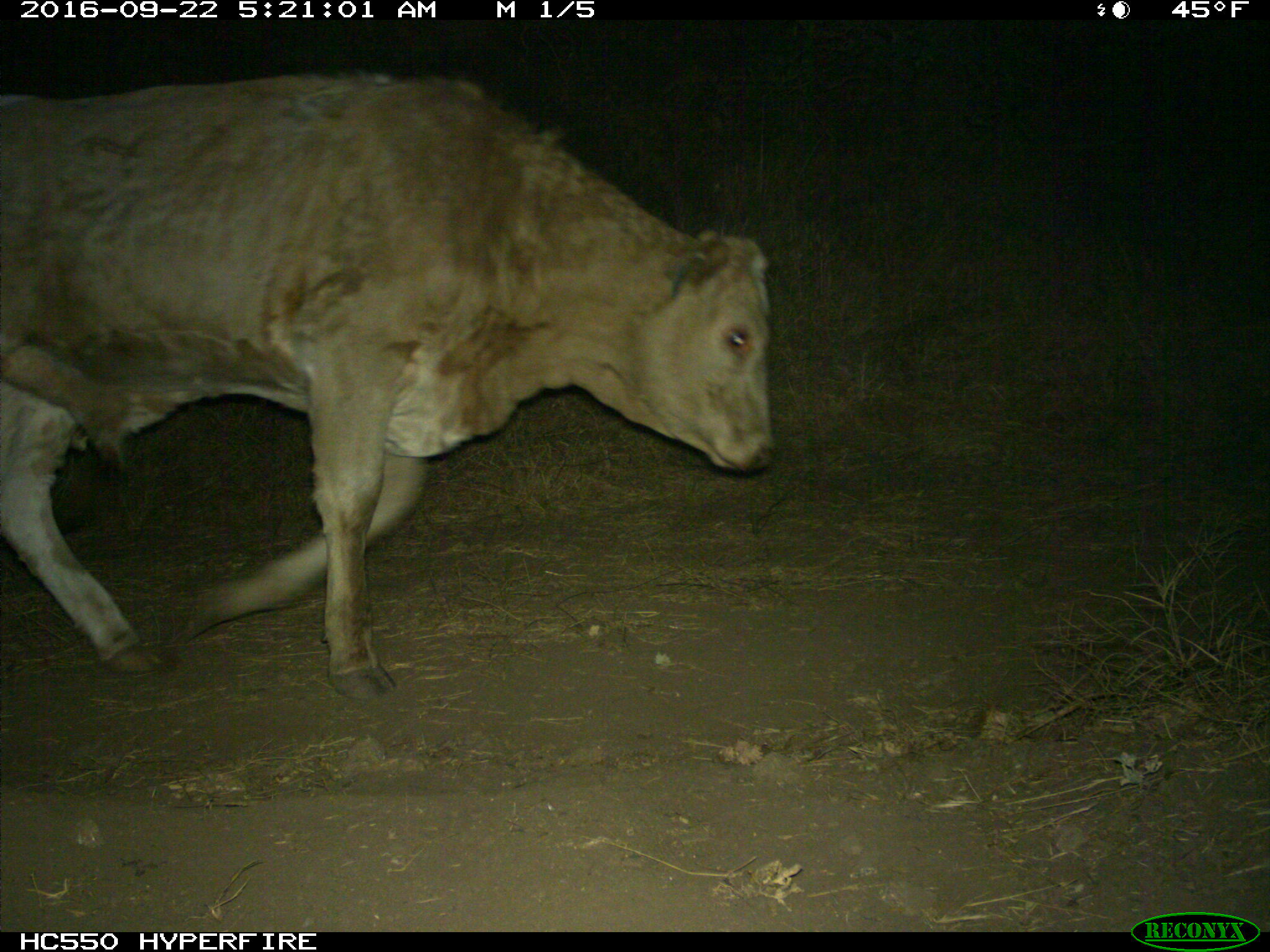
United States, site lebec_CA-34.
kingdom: Animalia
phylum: Chordata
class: Mammalia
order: Artiodactyla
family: Bovidae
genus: Bos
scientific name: Bos taurus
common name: domestic cow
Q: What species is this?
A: Bos taurus (domestic cow).